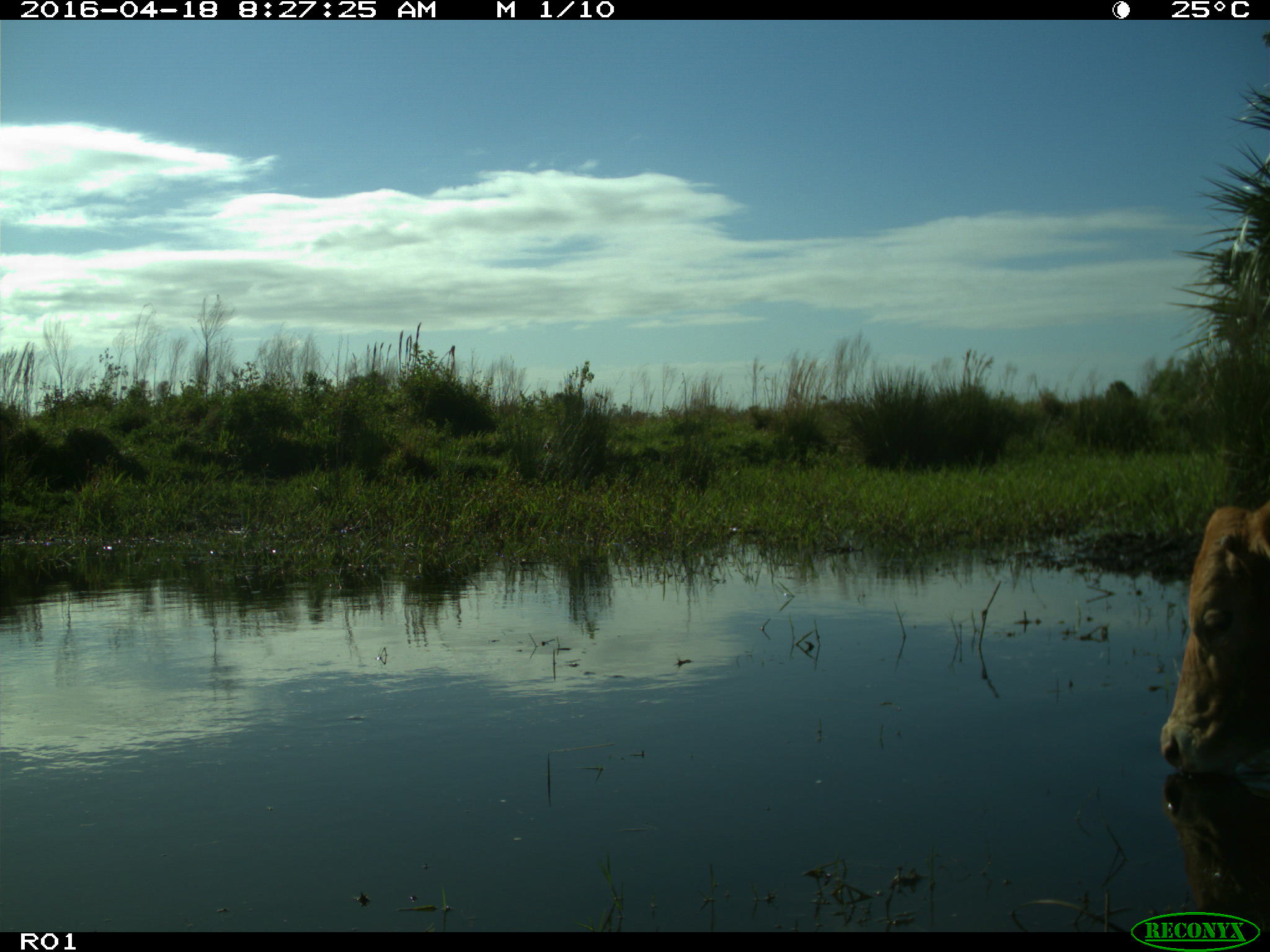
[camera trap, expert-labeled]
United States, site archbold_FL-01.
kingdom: Animalia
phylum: Chordata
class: Mammalia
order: Artiodactyla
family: Bovidae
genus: Bos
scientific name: Bos taurus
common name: domestic cow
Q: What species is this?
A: Bos taurus (domestic cow).